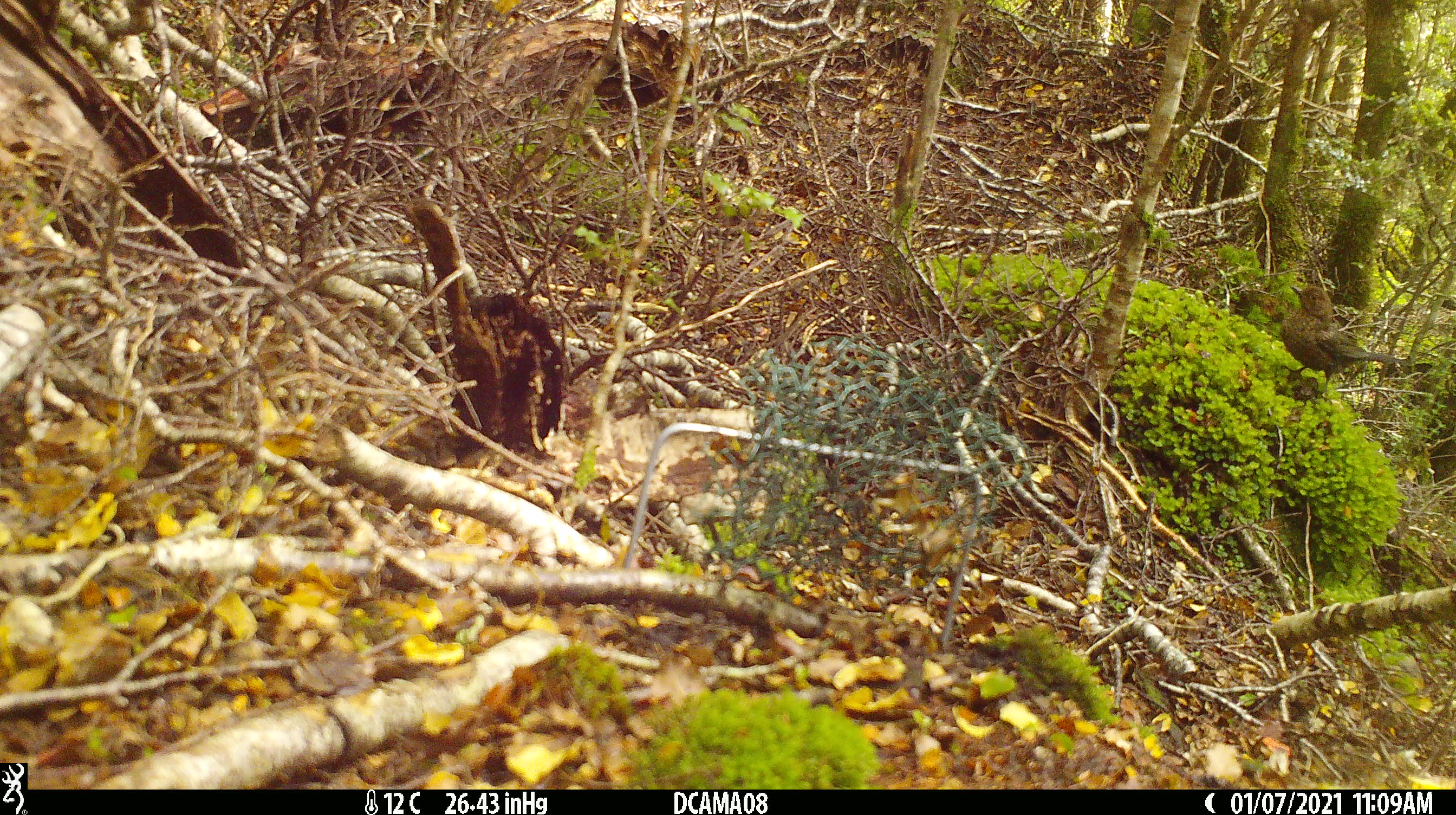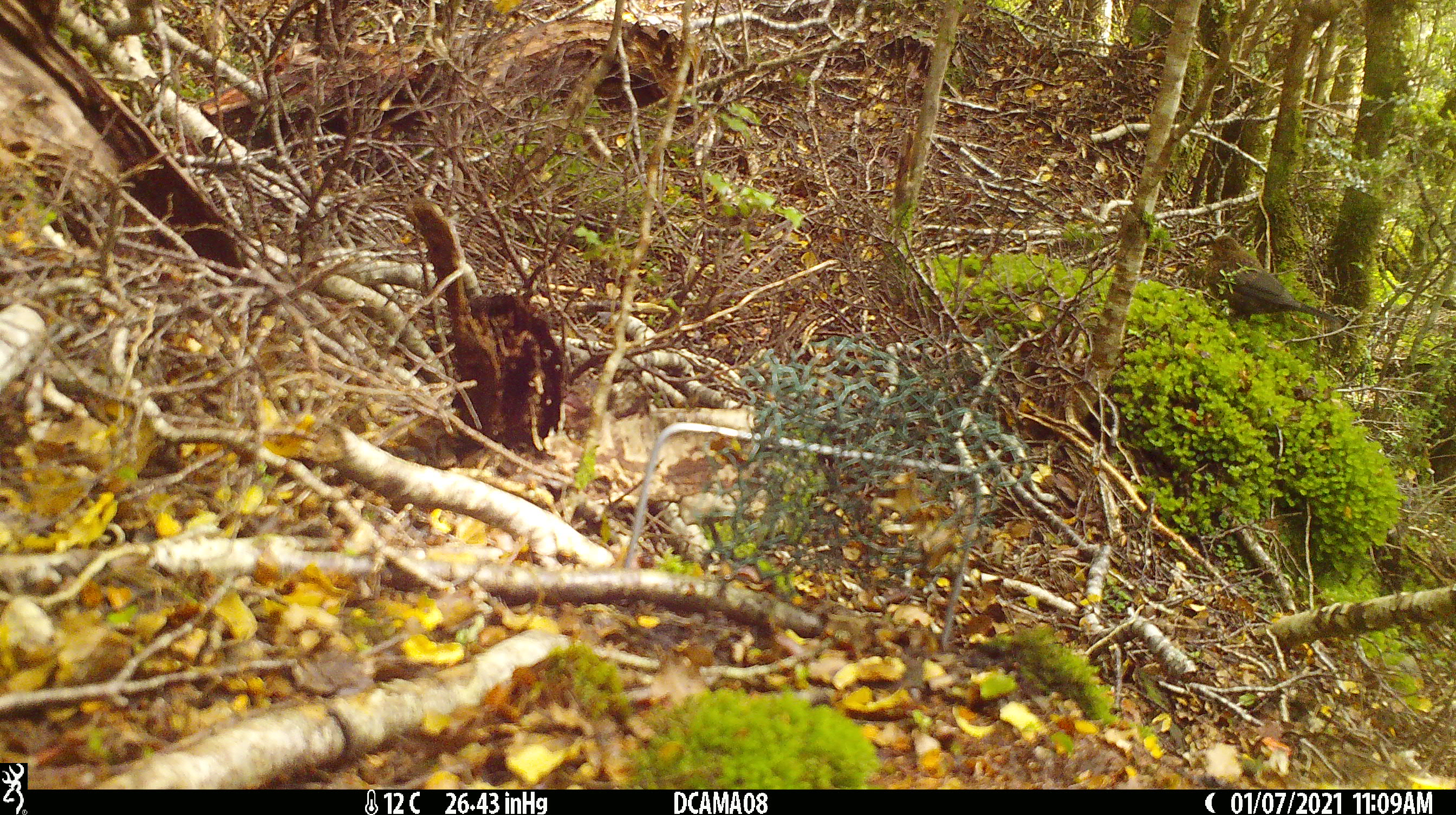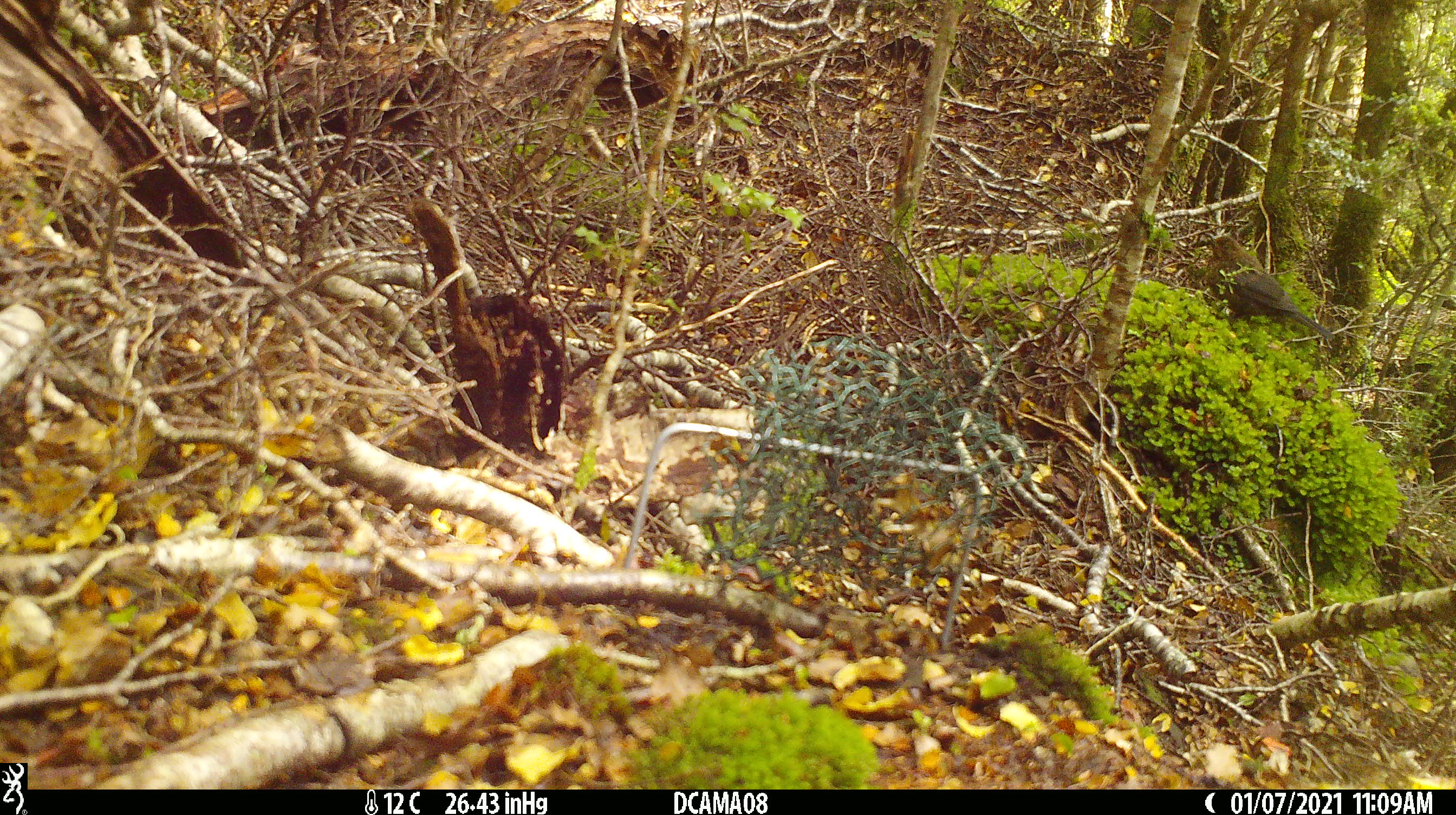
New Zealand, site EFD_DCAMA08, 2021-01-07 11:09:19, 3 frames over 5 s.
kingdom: Animalia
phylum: Chordata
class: Aves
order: Passeriformes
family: Turdidae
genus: Turdus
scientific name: Turdus merula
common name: eurasian blackbird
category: blackbird